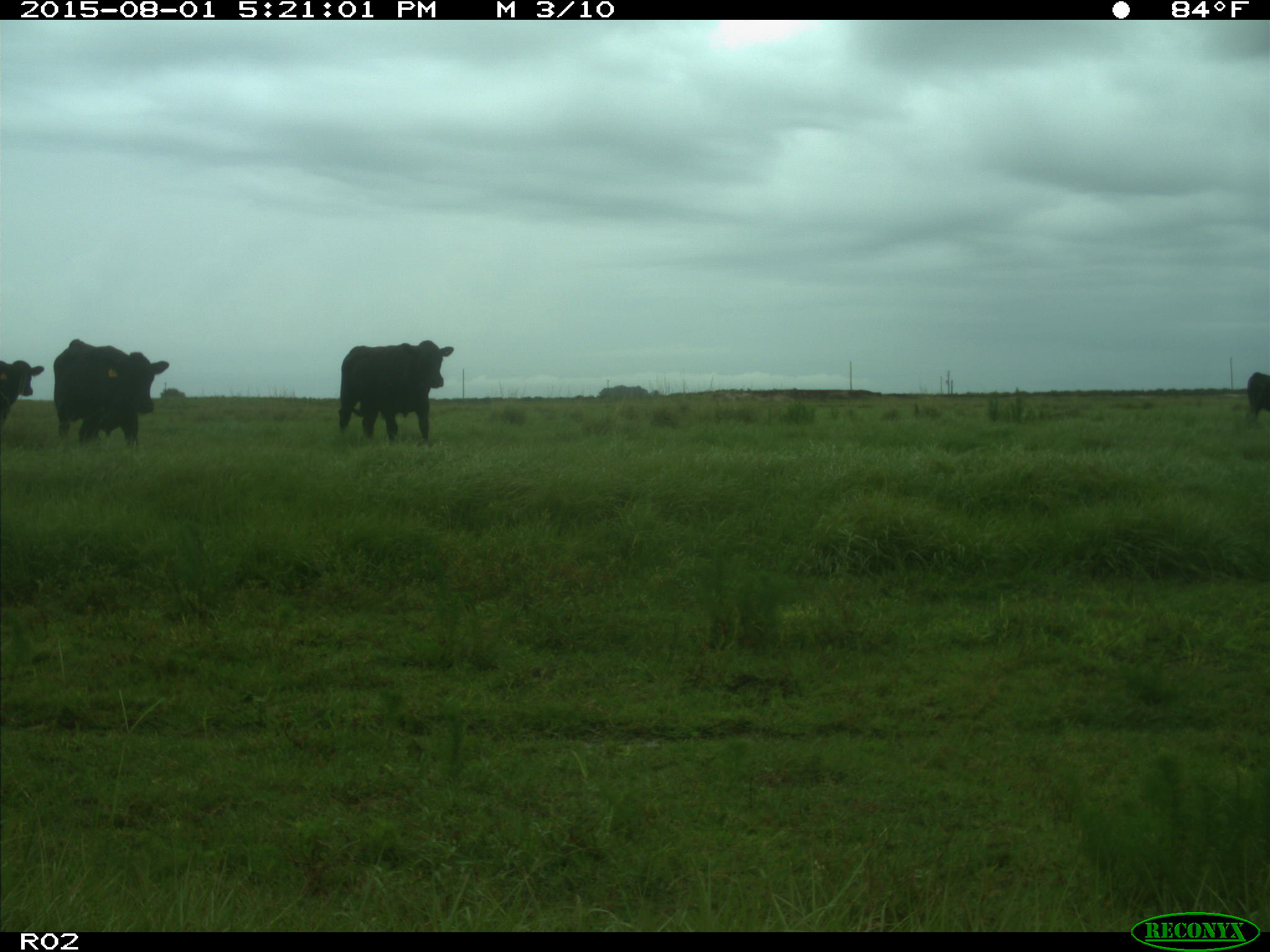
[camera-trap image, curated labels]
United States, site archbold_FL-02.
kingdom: Animalia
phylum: Chordata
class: Mammalia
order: Artiodactyla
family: Bovidae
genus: Bos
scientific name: Bos taurus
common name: domestic cow